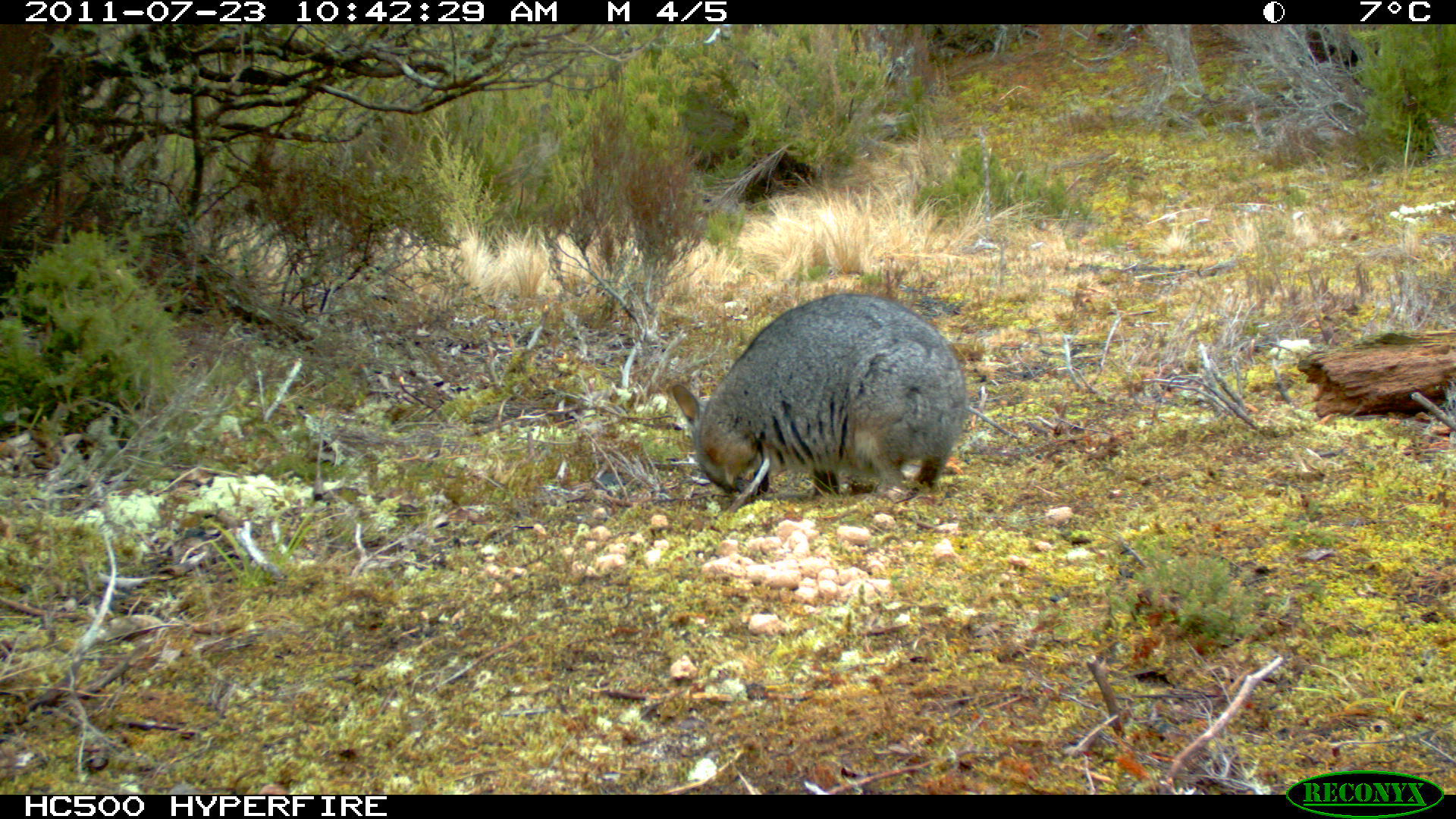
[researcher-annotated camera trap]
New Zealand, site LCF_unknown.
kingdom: Animalia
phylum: Chordata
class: Mammalia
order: Diprotodontia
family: Macropodidae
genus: Notamacropus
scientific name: Notamacropus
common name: wallaby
Wallaby (Notamacropus).